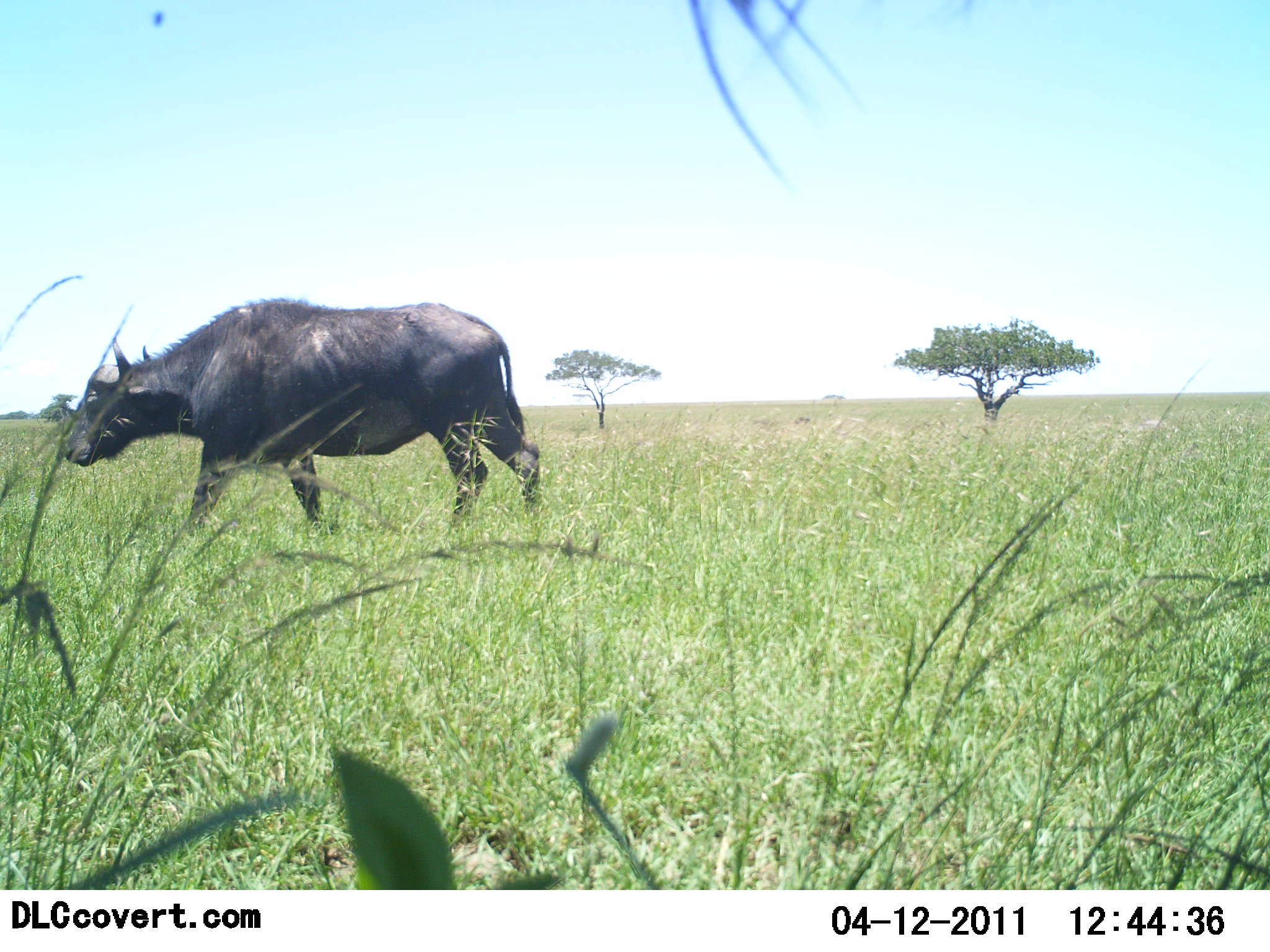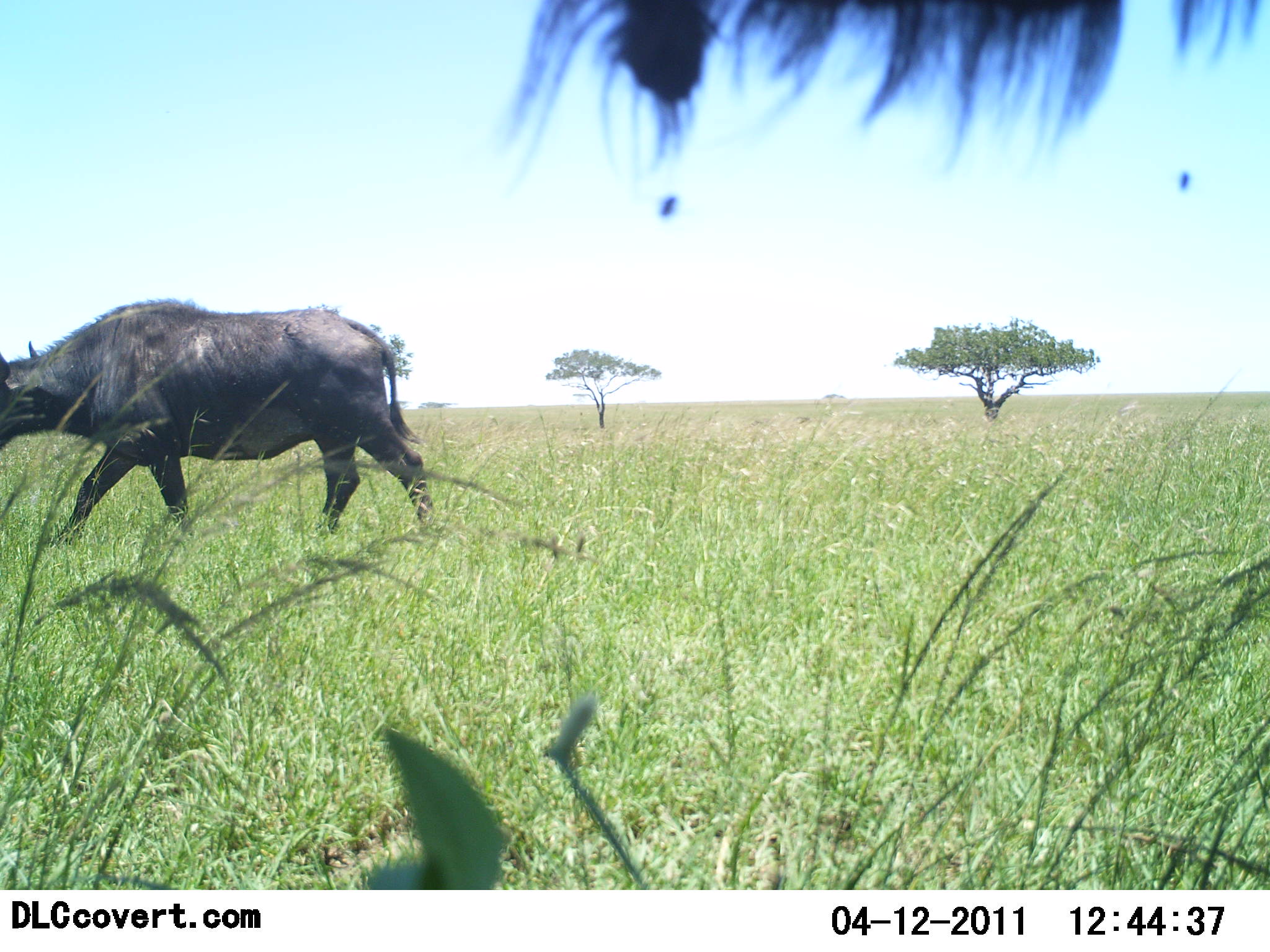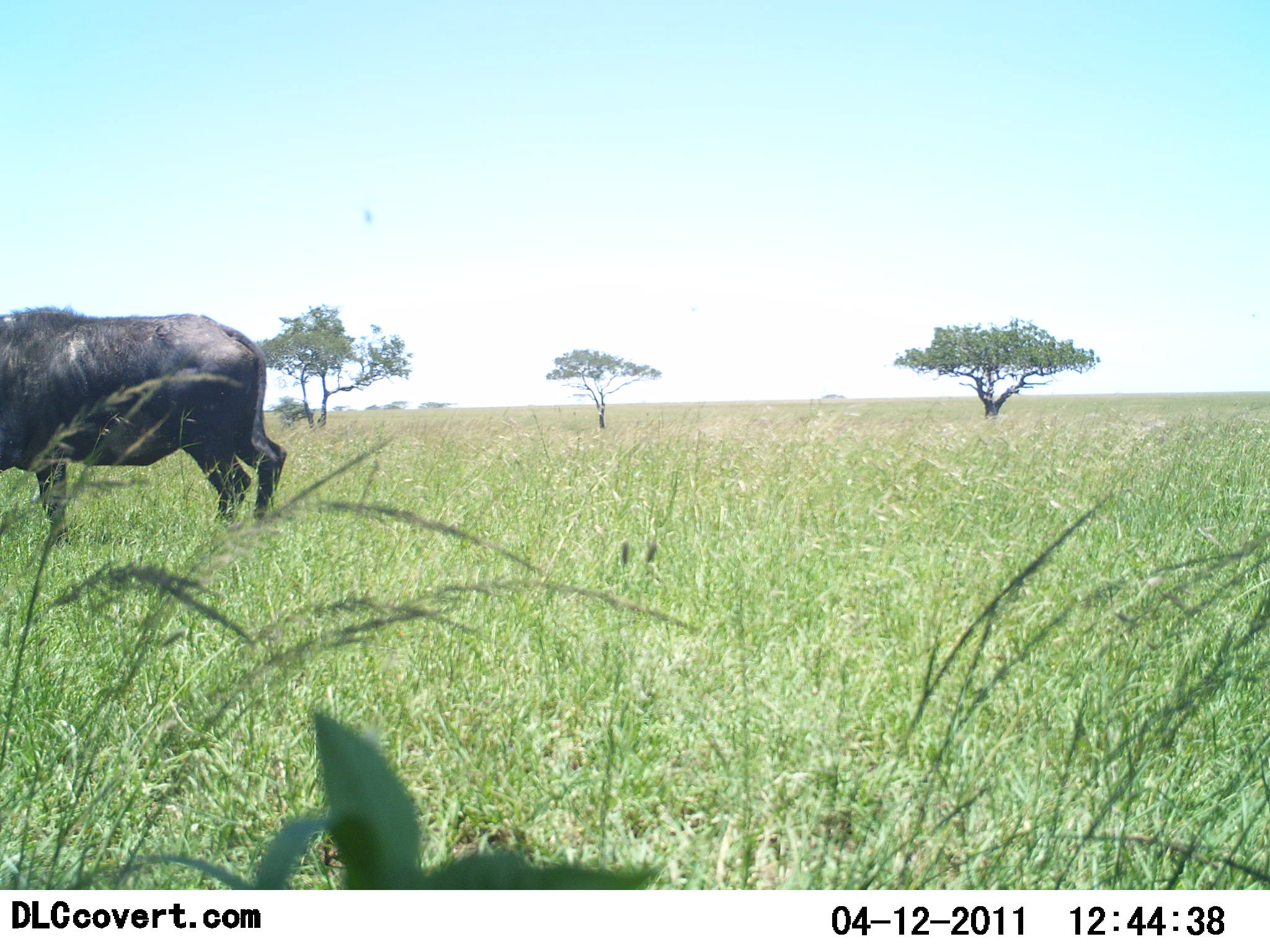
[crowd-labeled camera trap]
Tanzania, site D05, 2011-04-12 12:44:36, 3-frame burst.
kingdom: Animalia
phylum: Chordata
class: Mammalia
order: Artiodactyla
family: Bovidae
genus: Syncerus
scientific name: Syncerus caffer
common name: cape buffalo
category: buffalo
Buffalo (cape buffalo) (Syncerus caffer), count 1. Behavior (volunteer vote fractions): standing 18%, resting 0%, moving 82%, interacting 0%. Young present (vote fraction): 0%. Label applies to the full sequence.